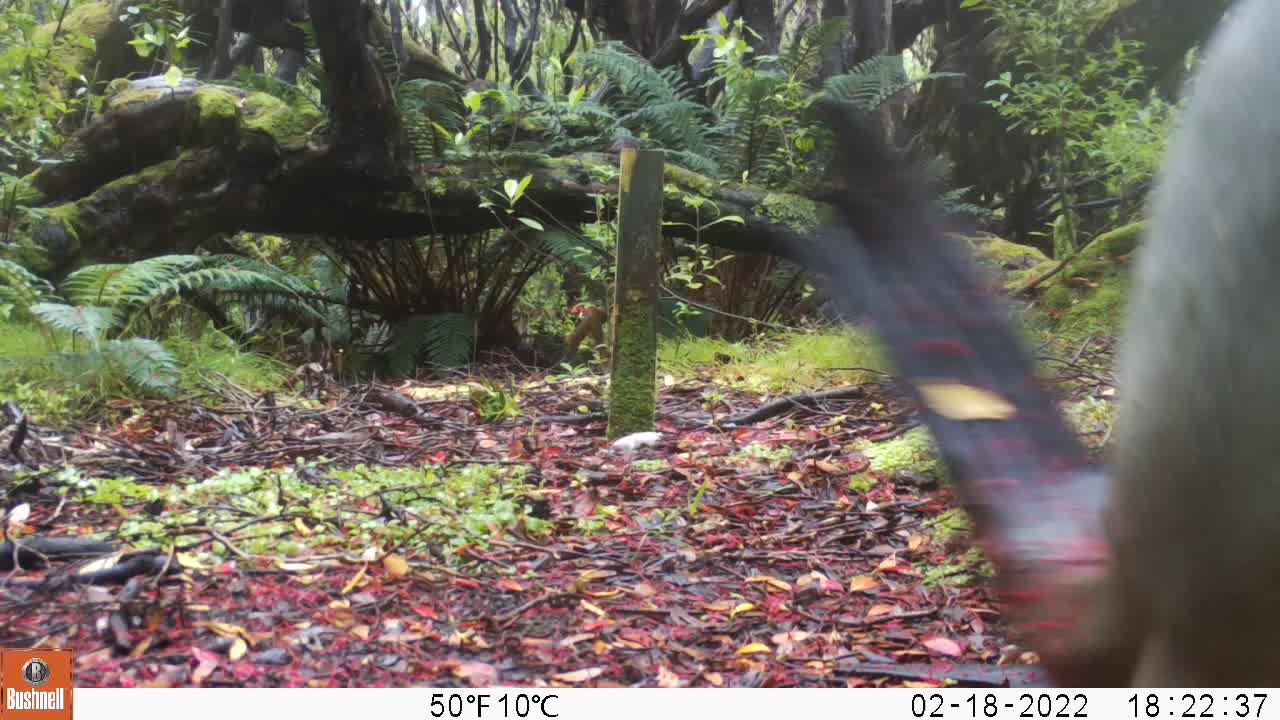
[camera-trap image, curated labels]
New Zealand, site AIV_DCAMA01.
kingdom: Animalia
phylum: Chordata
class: Mammalia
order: Carnivora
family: Otariidae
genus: Phocarctos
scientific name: Phocarctos hookeri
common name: new zealand sea lion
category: sealion